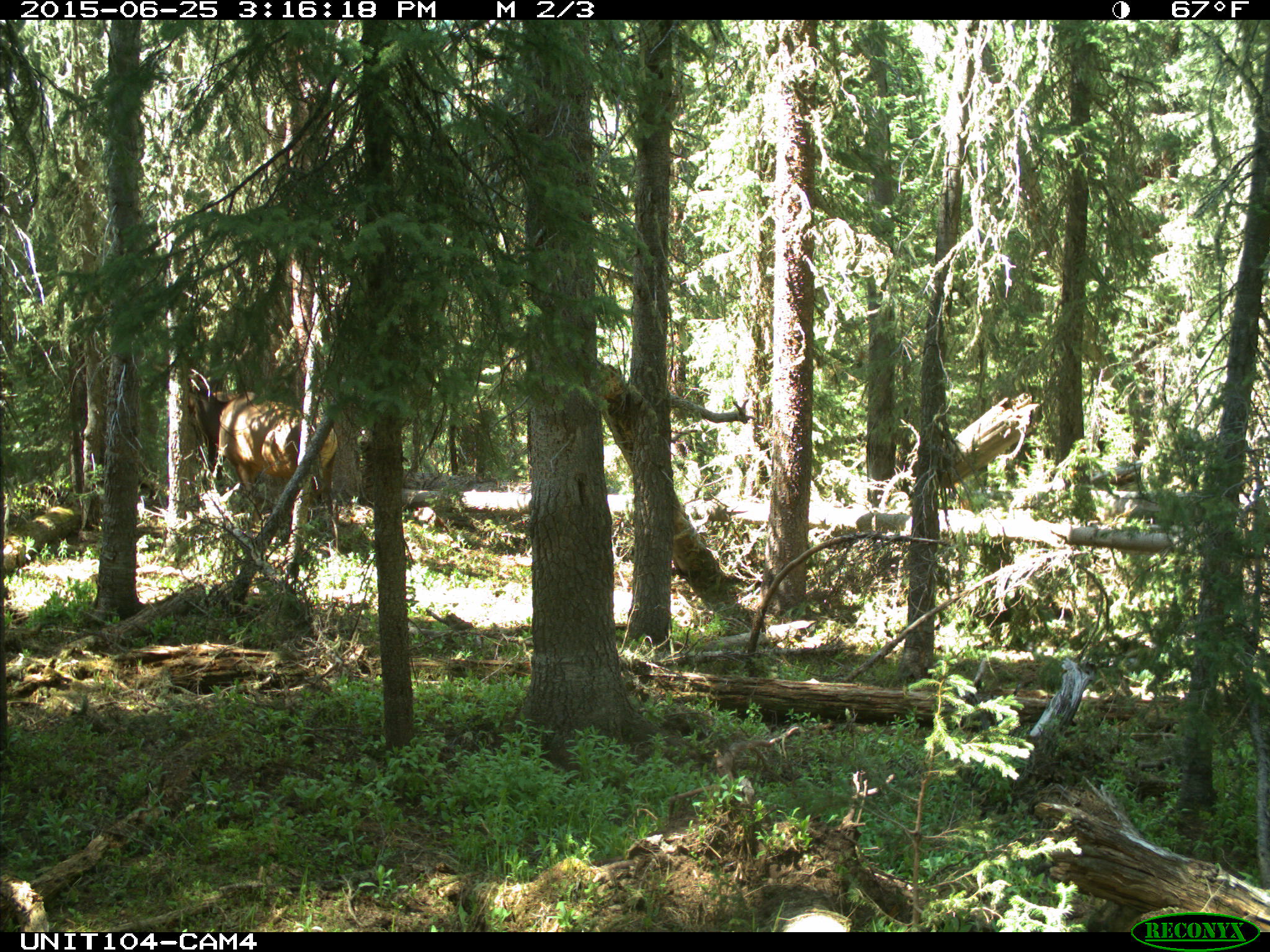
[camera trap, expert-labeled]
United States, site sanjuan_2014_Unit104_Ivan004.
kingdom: Animalia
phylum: Chordata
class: Mammalia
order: Artiodactyla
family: Cervidae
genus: Cervus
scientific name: Cervus elaphus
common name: red deer